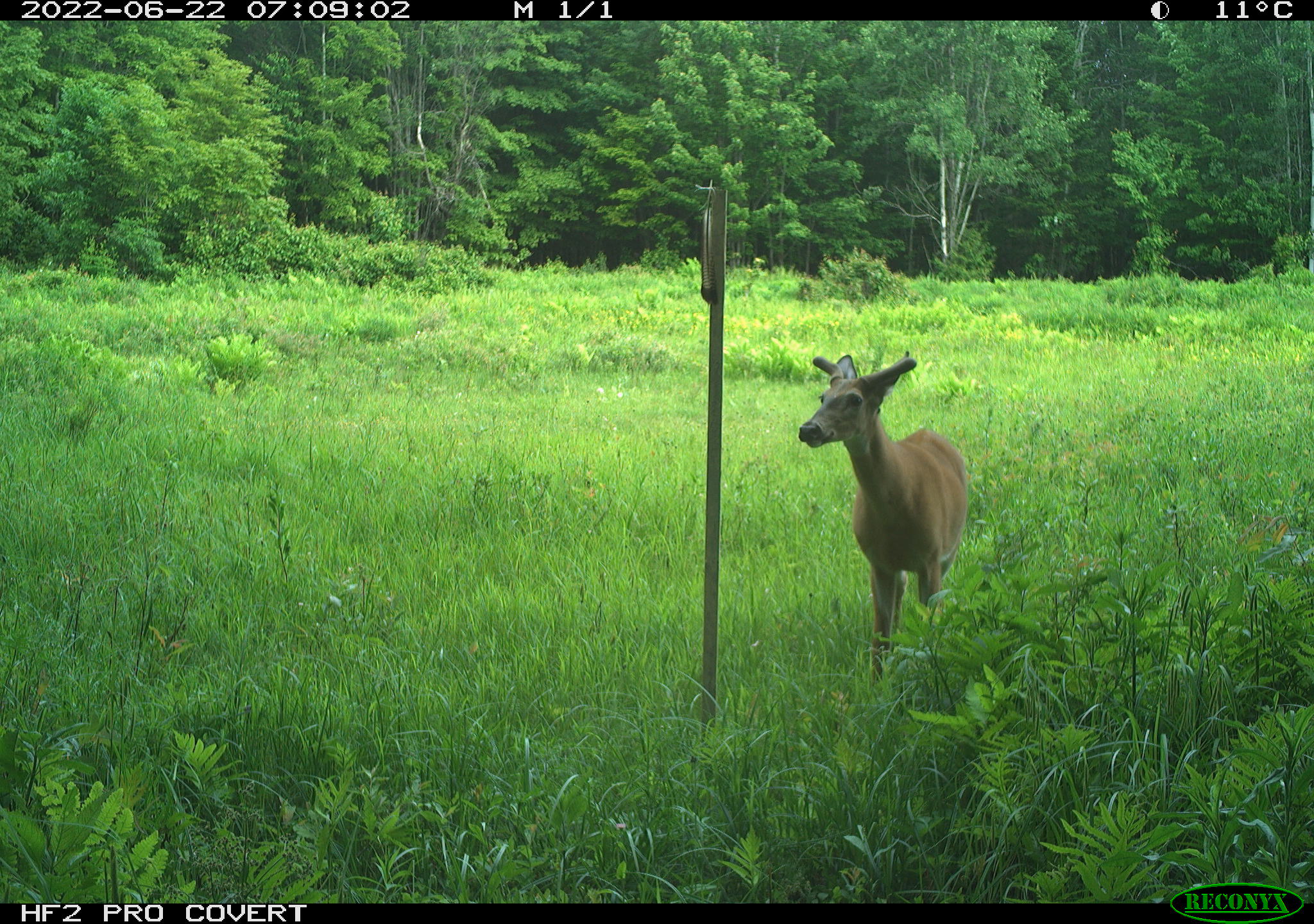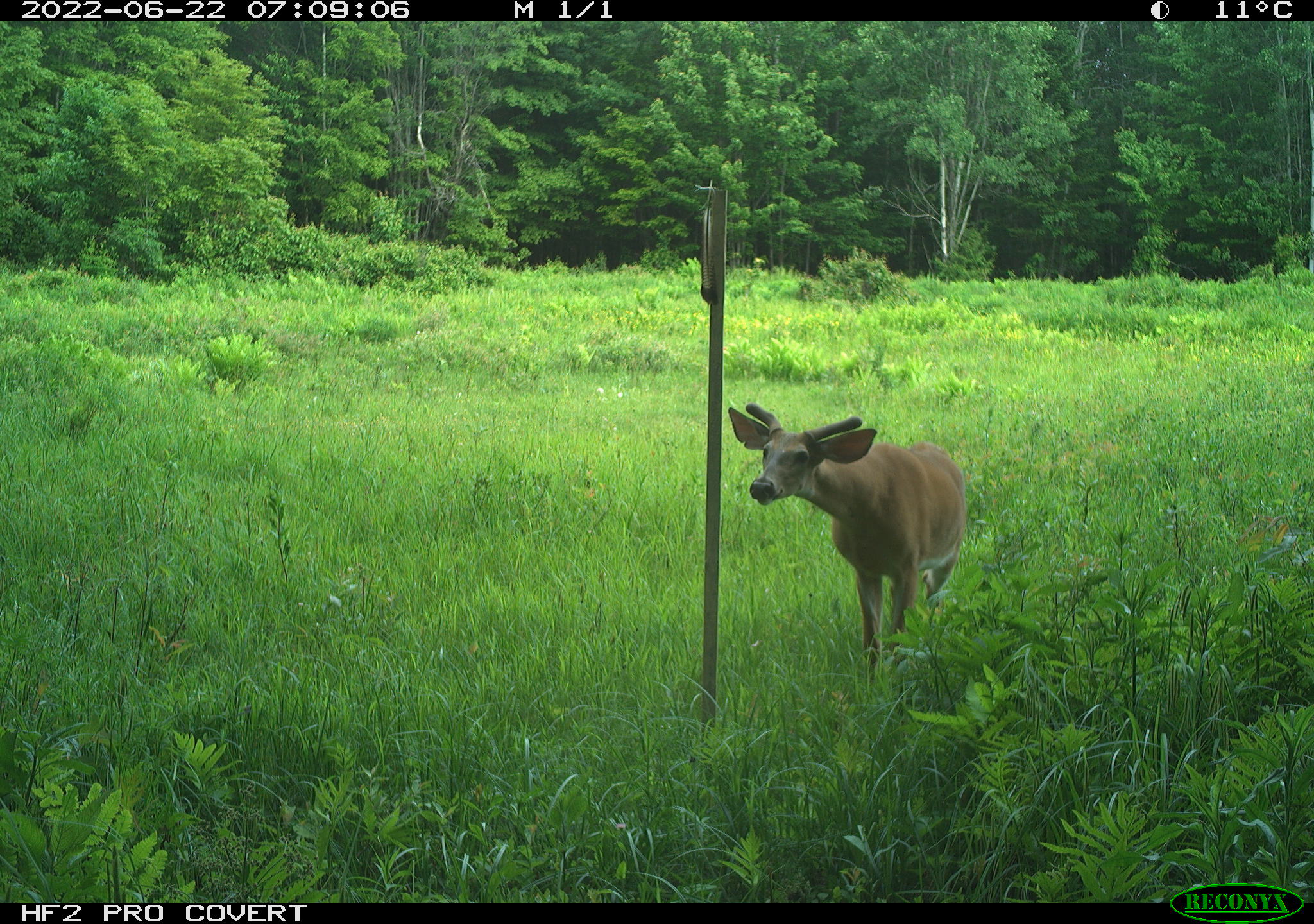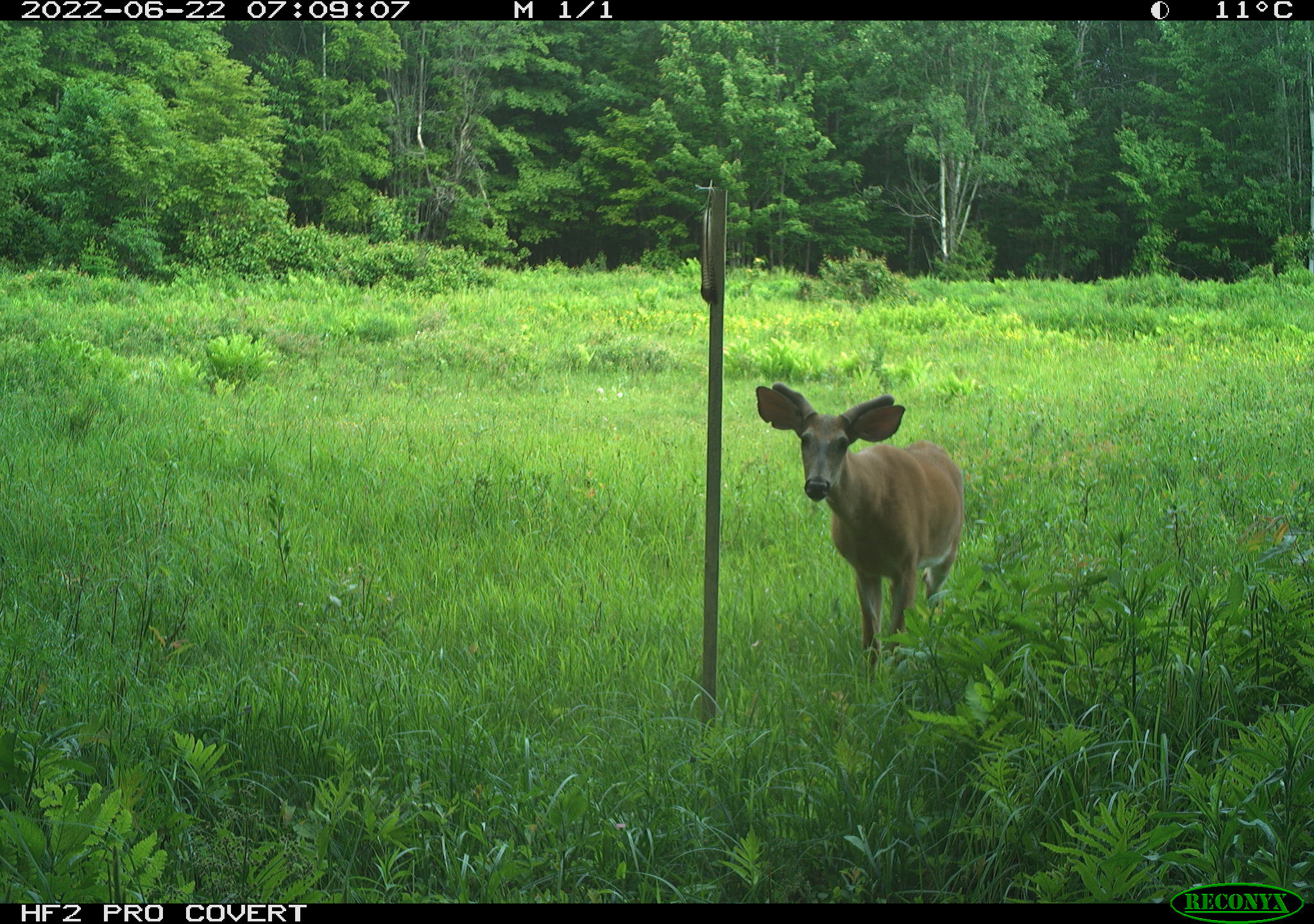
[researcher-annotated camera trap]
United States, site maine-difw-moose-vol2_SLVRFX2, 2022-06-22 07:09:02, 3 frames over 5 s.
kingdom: Animalia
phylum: Chordata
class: Mammalia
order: Artiodactyla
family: Cervidae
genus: Odocoileus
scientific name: Odocoileus virginianus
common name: white-tailed deer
White-tailed deer (Odocoileus virginianus).